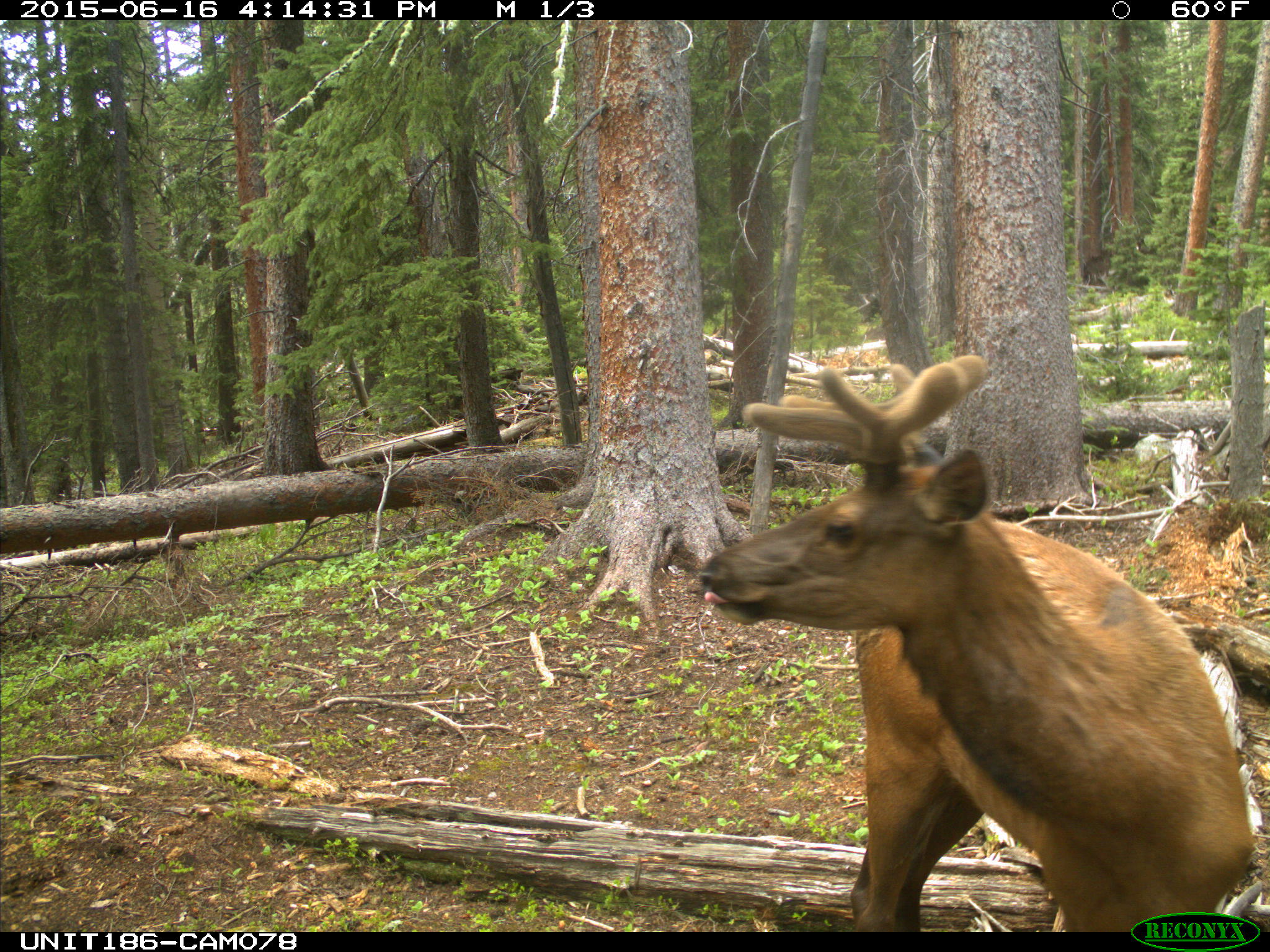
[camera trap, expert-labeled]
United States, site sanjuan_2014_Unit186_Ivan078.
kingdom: Animalia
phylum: Chordata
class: Mammalia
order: Artiodactyla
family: Cervidae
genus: Cervus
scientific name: Cervus elaphus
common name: red deer